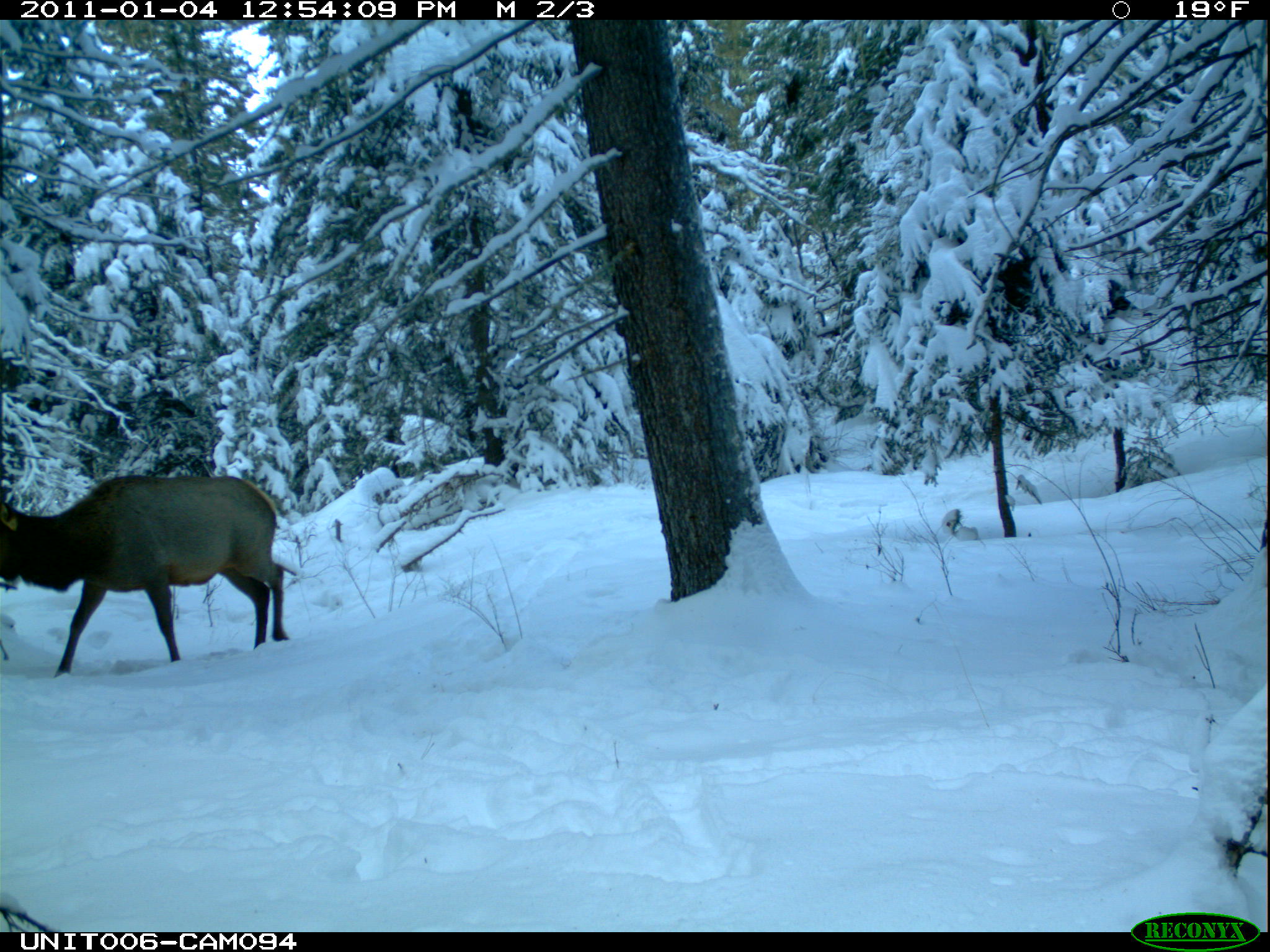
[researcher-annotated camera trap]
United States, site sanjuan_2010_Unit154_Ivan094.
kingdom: Animalia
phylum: Chordata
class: Mammalia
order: Artiodactyla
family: Cervidae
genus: Cervus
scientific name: Cervus elaphus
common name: red deer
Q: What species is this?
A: Cervus elaphus (red deer).